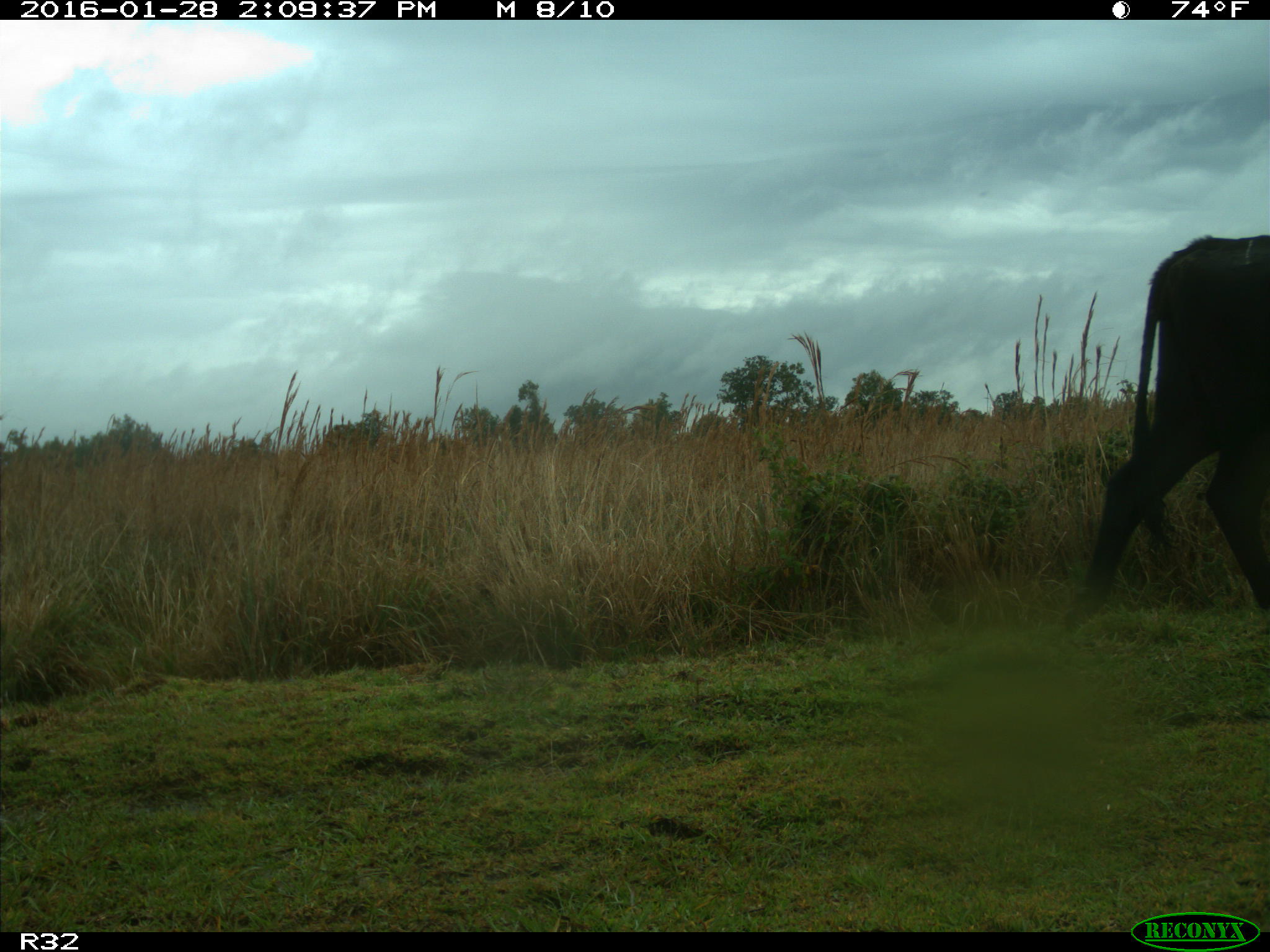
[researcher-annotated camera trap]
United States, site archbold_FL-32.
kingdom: Animalia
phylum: Chordata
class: Mammalia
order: Artiodactyla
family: Bovidae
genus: Bos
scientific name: Bos taurus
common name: domestic cow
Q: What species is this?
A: Bos taurus (domestic cow).